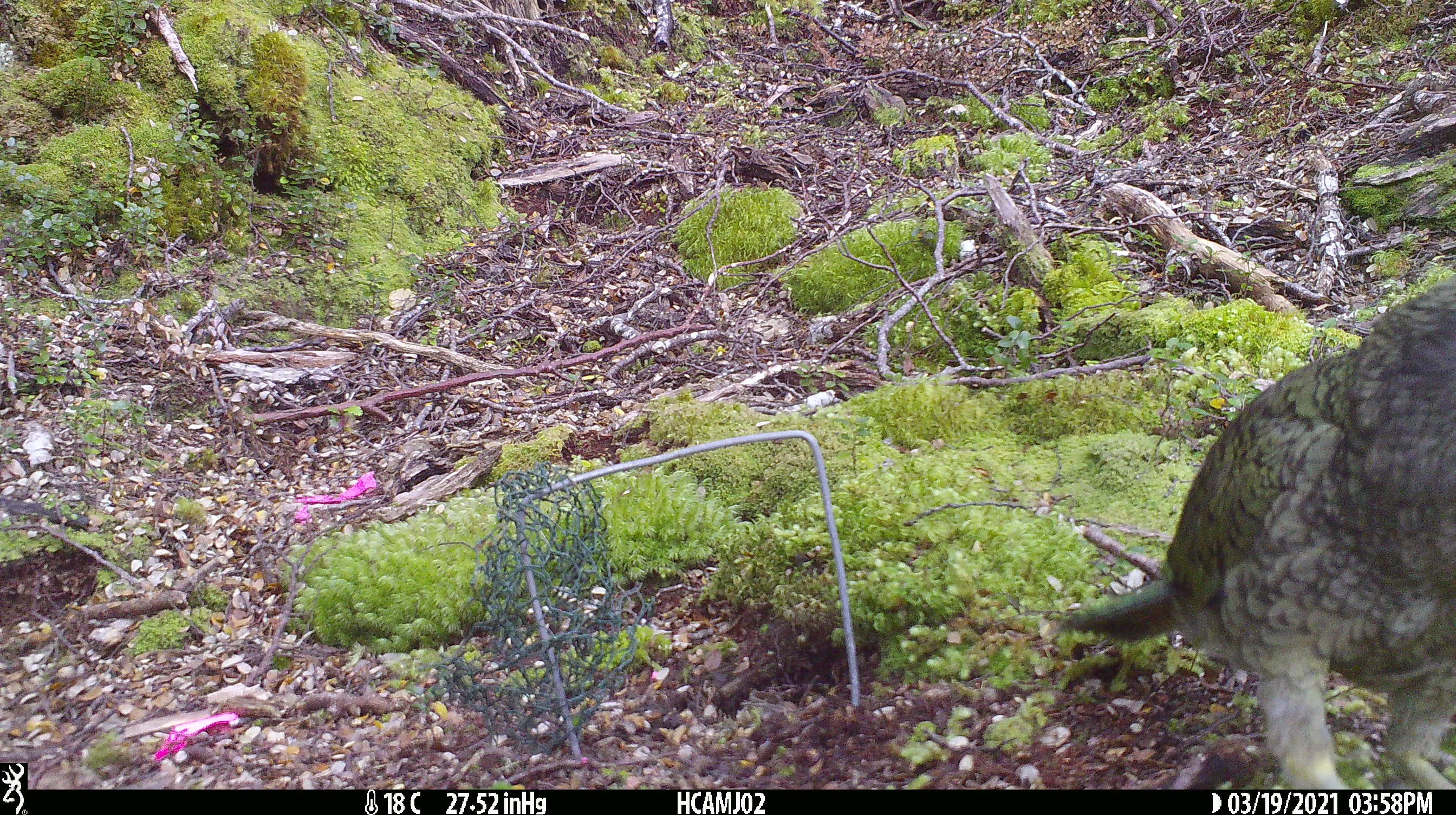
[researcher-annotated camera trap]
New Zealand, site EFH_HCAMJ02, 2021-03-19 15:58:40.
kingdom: Animalia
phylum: Chordata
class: Aves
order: Psittaciformes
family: Strigopidae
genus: Nestor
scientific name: Nestor notabilis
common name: kea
Kea (Nestor notabilis).